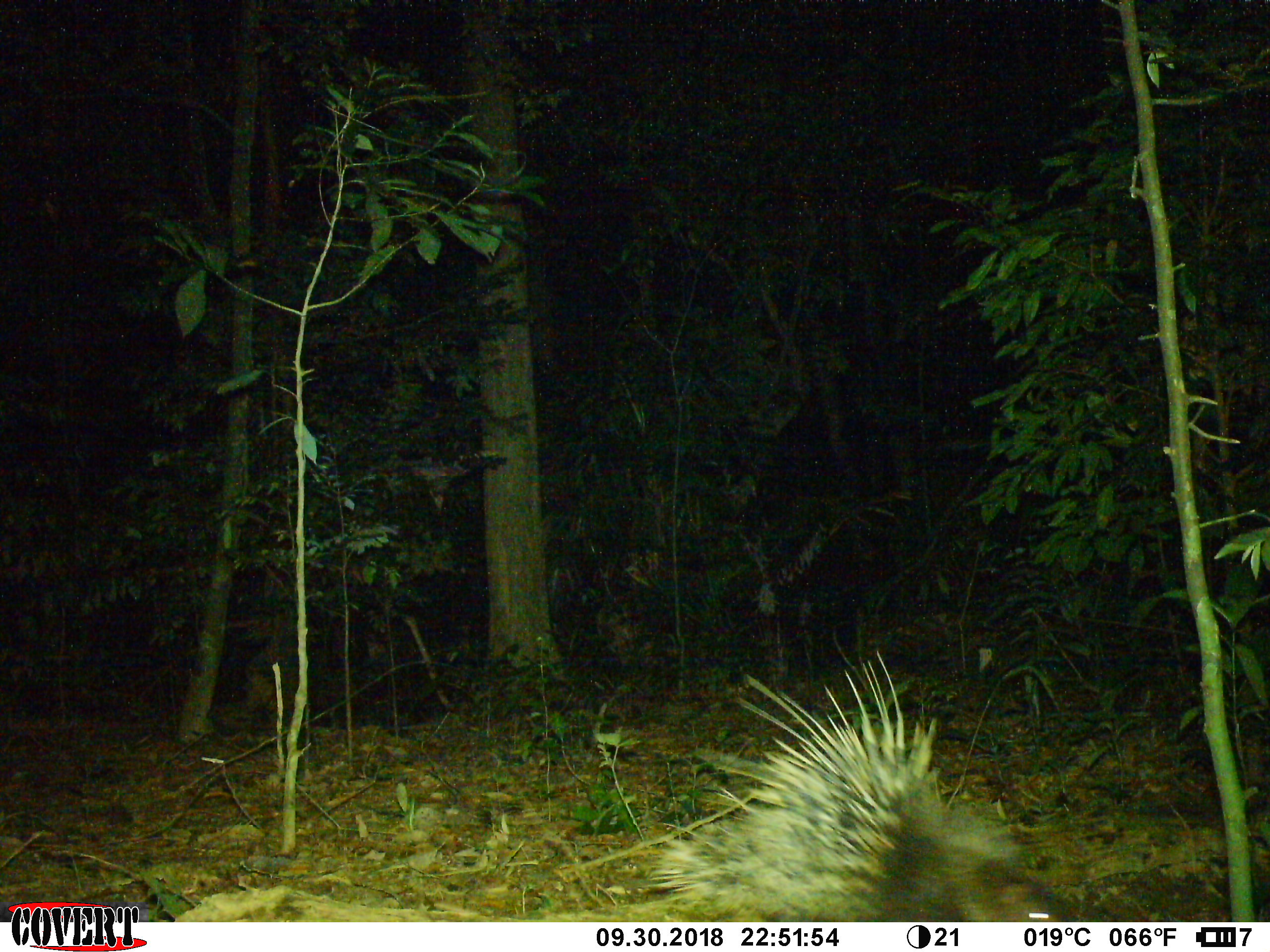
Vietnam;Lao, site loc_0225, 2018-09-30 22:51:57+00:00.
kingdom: Animalia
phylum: Chordata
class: Mammalia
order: Rodentia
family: Hystricidae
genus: Hystrix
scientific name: Hystrix brachyura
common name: malayan porcupine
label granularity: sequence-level